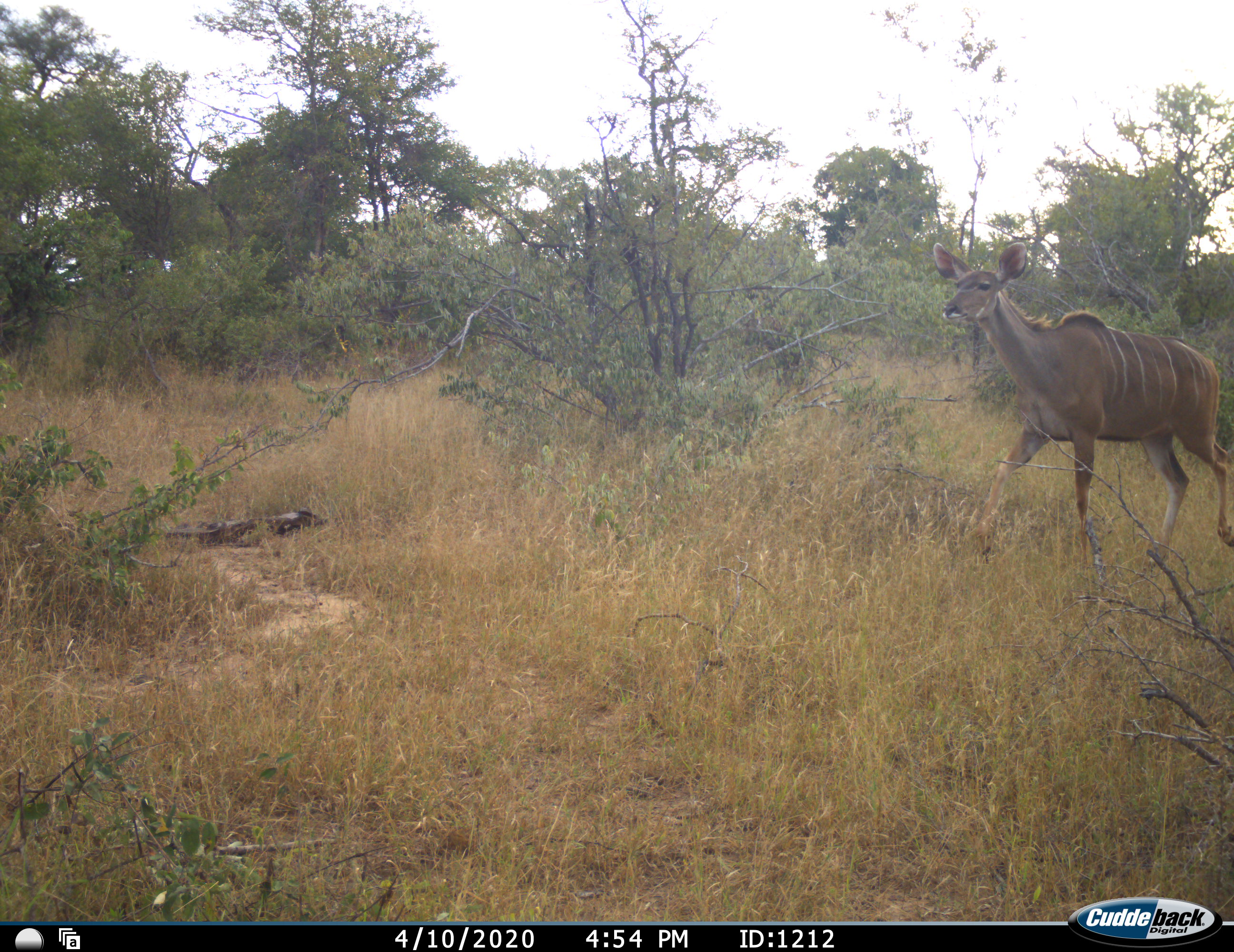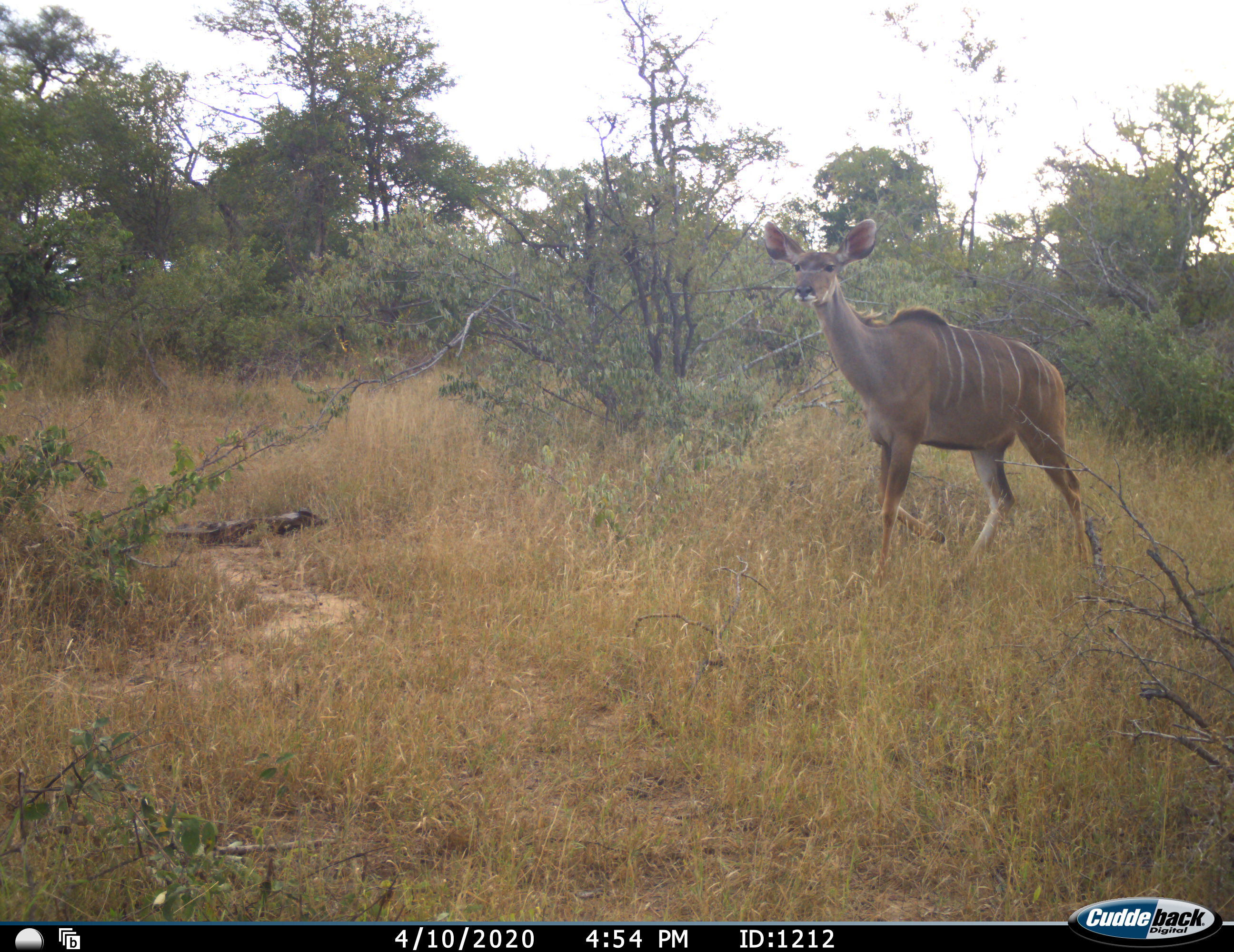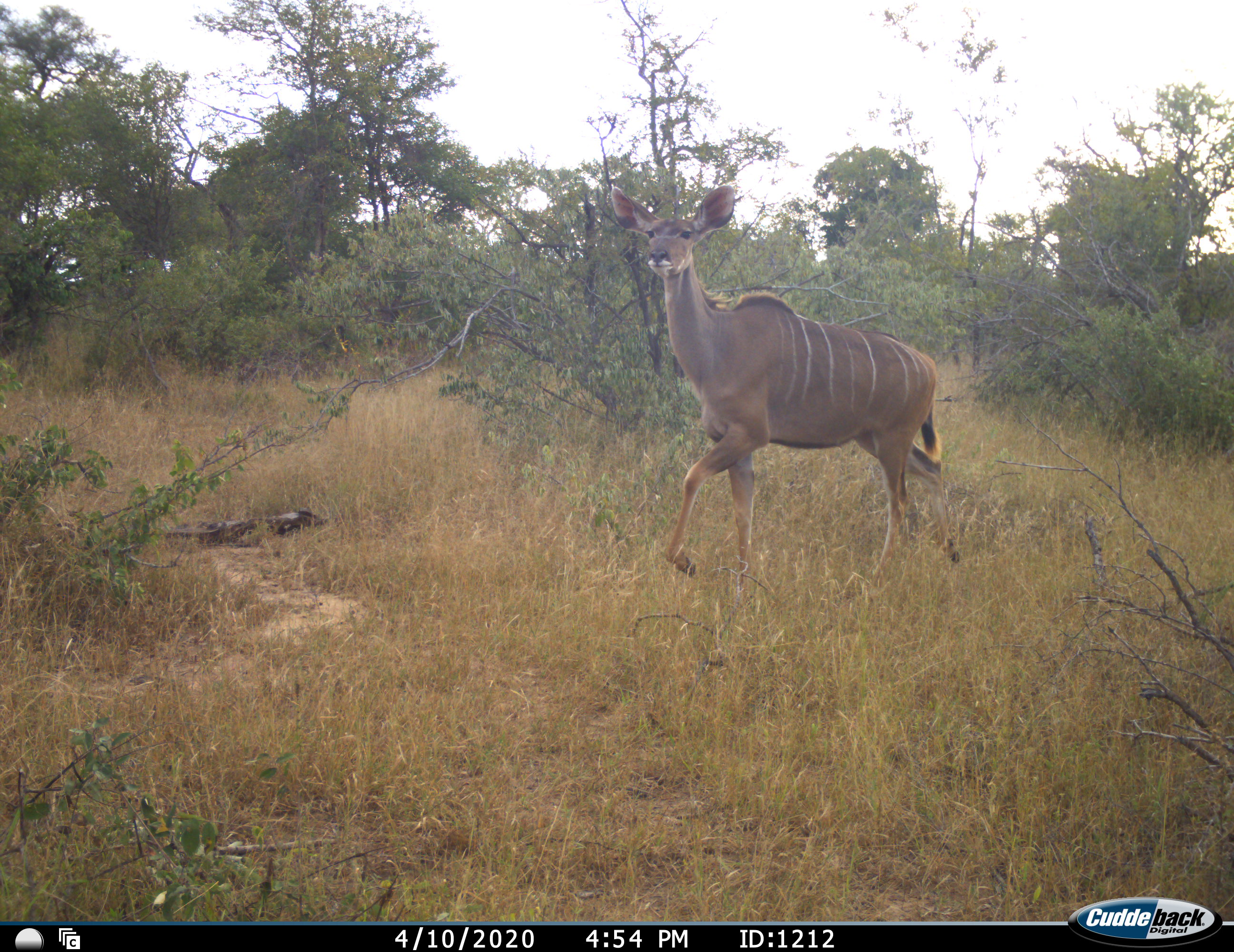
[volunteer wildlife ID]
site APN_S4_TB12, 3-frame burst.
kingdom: Animalia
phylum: Chordata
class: Mammalia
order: Artiodactyla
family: Bovidae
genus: Tragelaphus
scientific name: Tragelaphus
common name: kudu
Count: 1.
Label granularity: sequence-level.